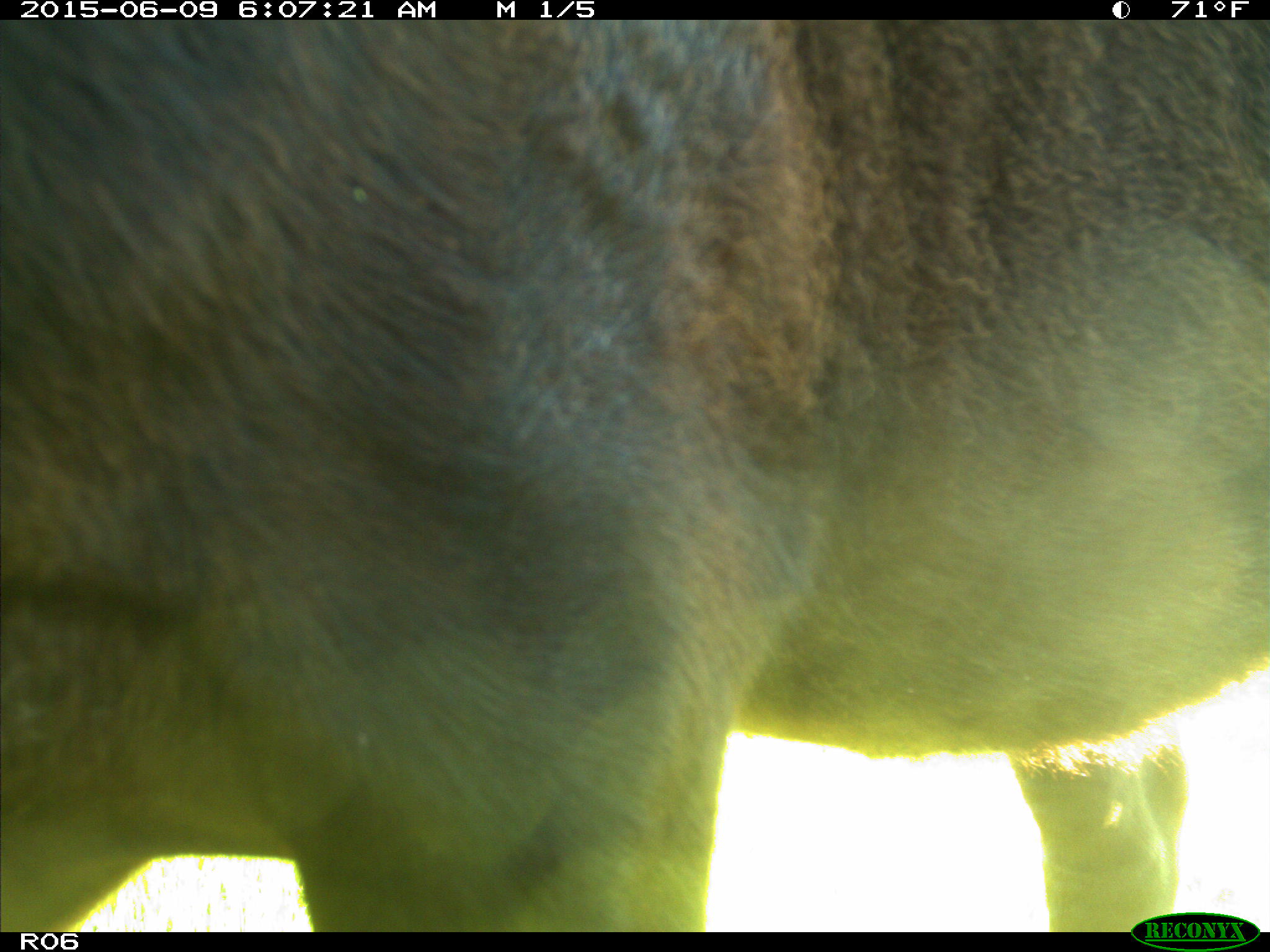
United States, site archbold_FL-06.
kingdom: Animalia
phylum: Chordata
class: Mammalia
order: Artiodactyla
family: Bovidae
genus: Bos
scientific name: Bos taurus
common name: domestic cow